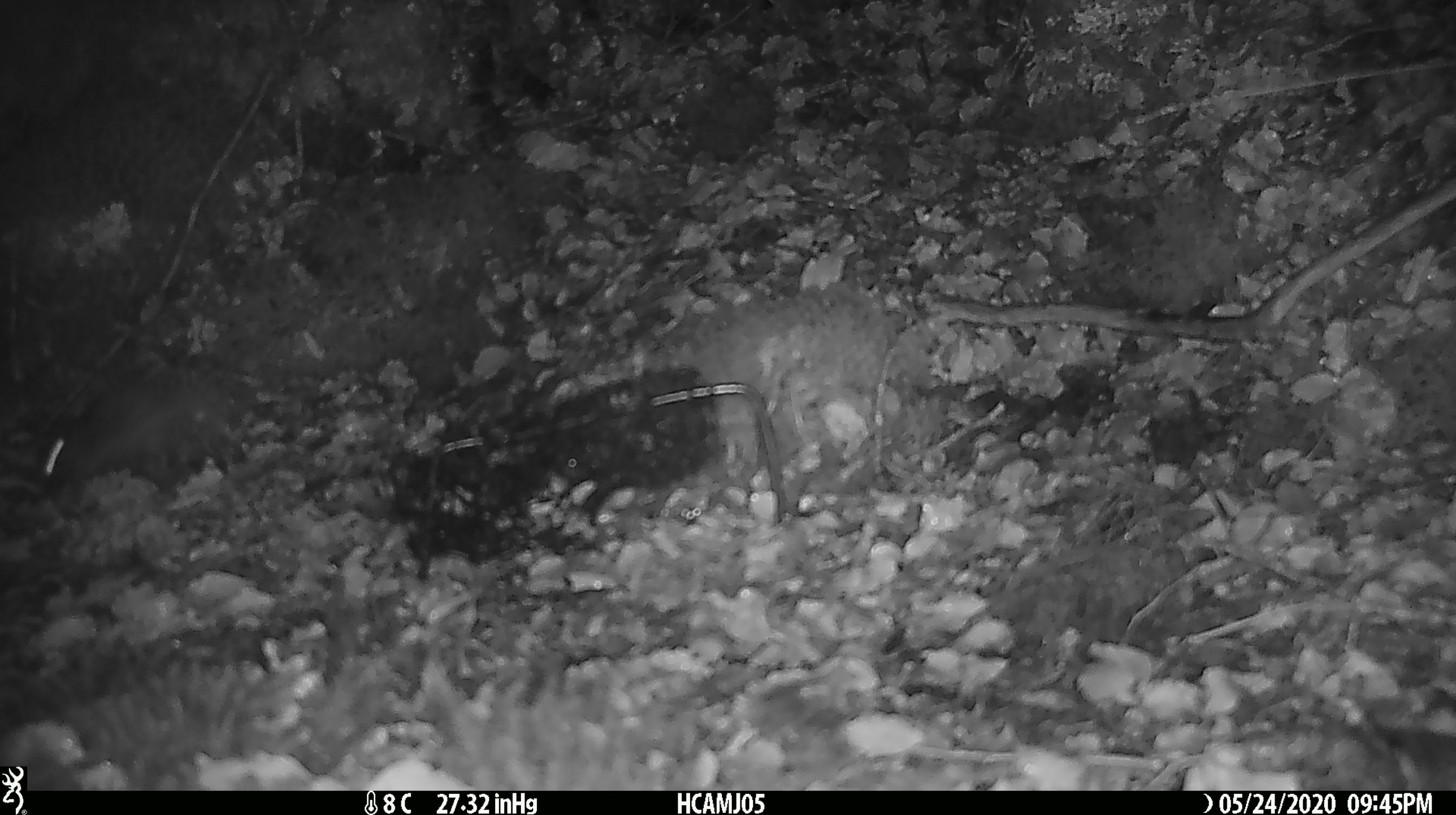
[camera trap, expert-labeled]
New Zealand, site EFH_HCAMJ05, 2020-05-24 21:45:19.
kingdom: Animalia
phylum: Chordata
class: Mammalia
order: Rodentia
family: Muridae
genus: Mus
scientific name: Mus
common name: mouse